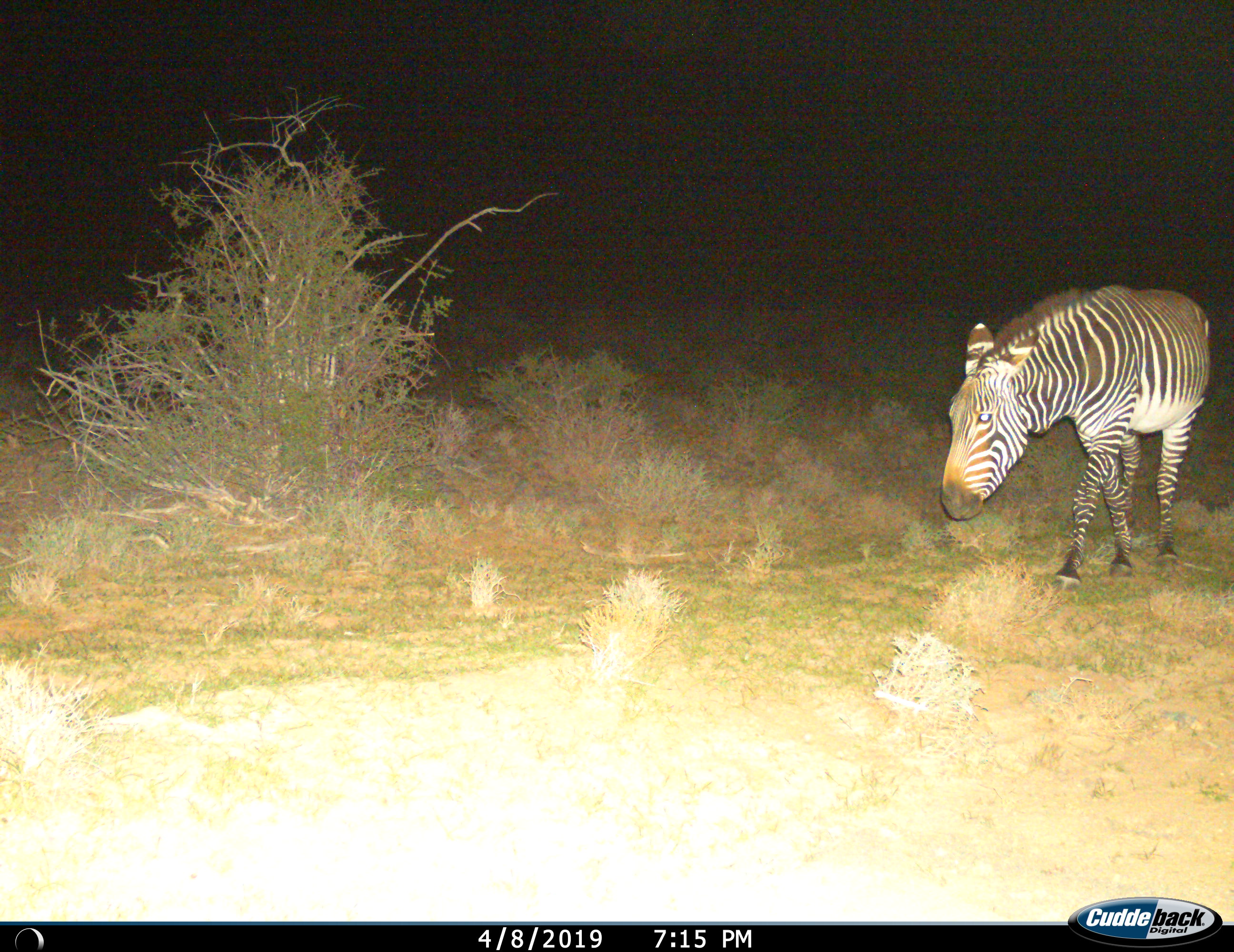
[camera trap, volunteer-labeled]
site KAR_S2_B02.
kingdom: Animalia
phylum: Chordata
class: Mammalia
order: Perissodactyla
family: Equidae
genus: Equus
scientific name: Equus zebra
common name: mountain zebra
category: zebramountain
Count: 1.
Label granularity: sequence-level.